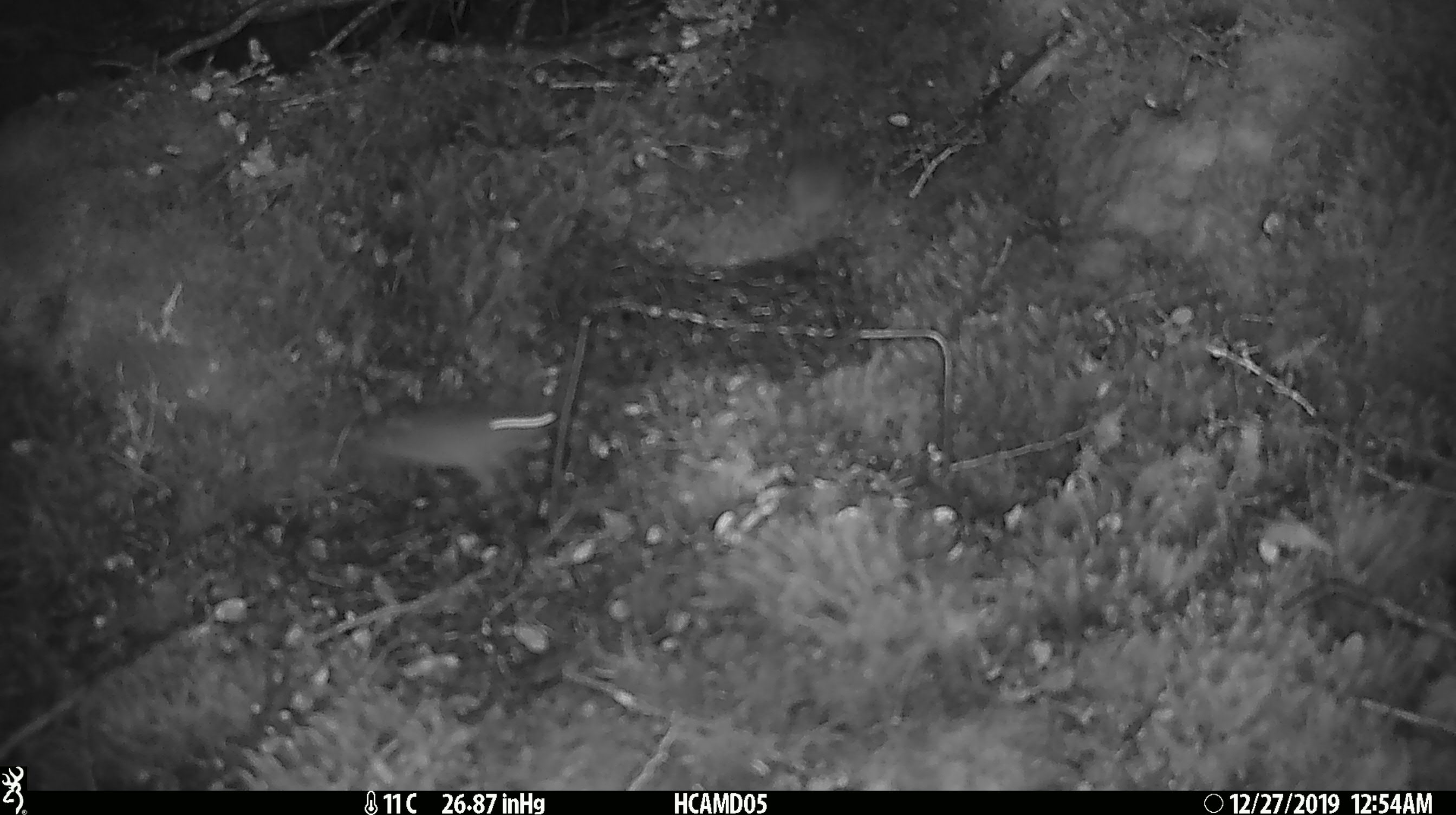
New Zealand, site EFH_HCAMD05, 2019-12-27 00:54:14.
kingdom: Animalia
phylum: Chordata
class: Mammalia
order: Rodentia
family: Muridae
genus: Mus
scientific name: Mus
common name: mouse